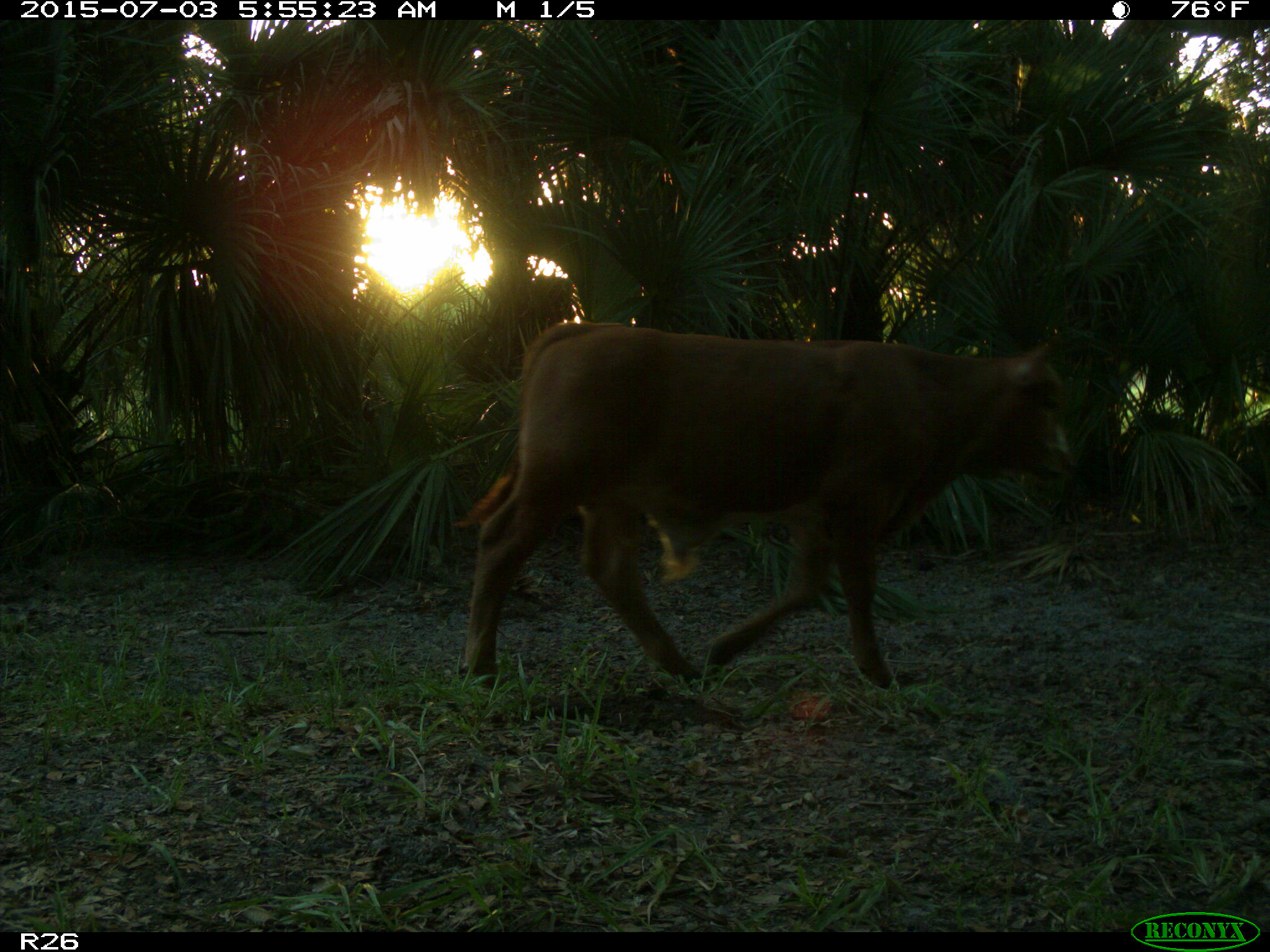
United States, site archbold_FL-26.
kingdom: Animalia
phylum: Chordata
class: Mammalia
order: Artiodactyla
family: Bovidae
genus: Bos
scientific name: Bos taurus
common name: domestic cow